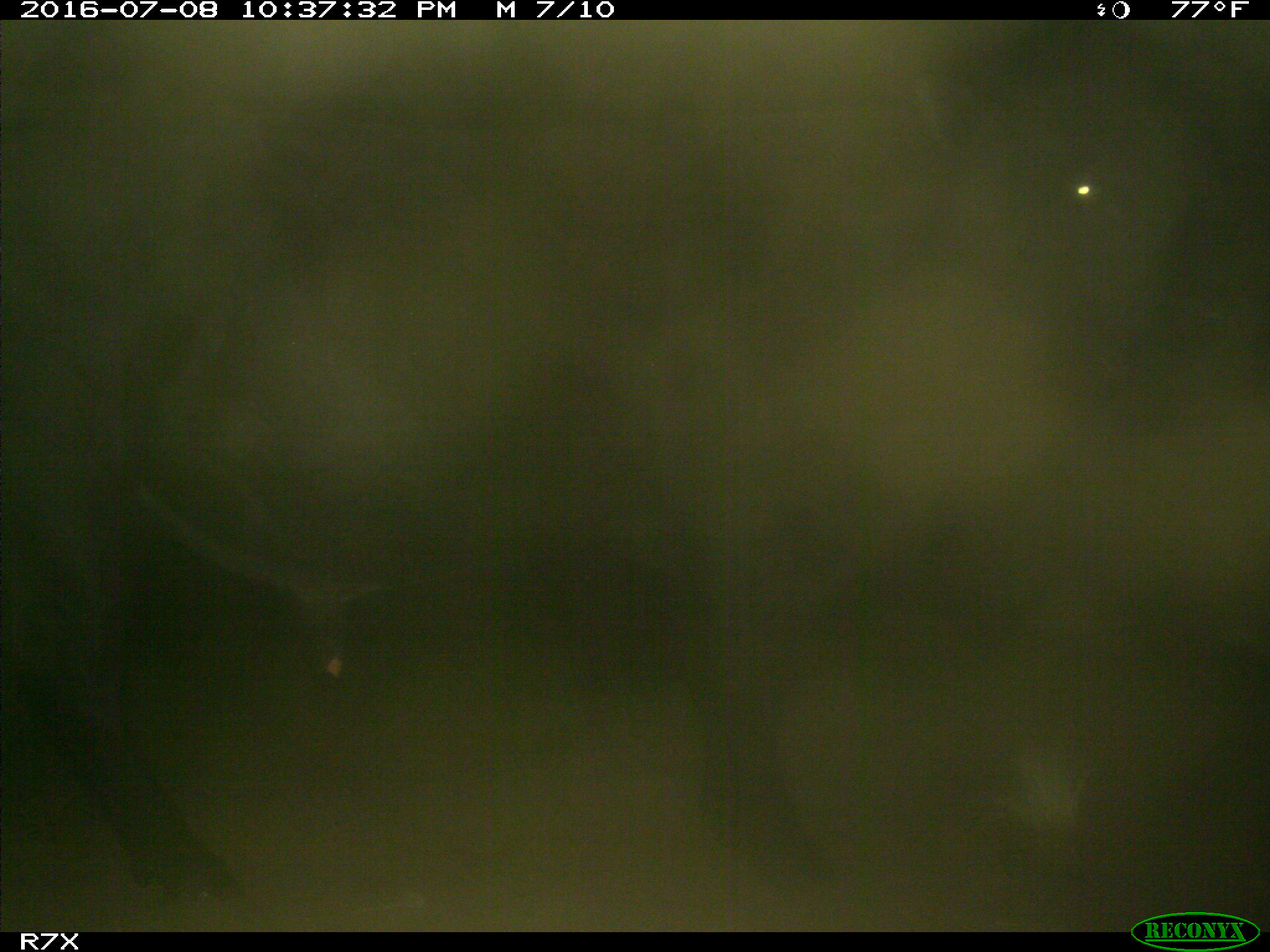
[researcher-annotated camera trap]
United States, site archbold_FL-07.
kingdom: Animalia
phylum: Chordata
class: Mammalia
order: Artiodactyla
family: Bovidae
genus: Bos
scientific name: Bos taurus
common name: domestic cow